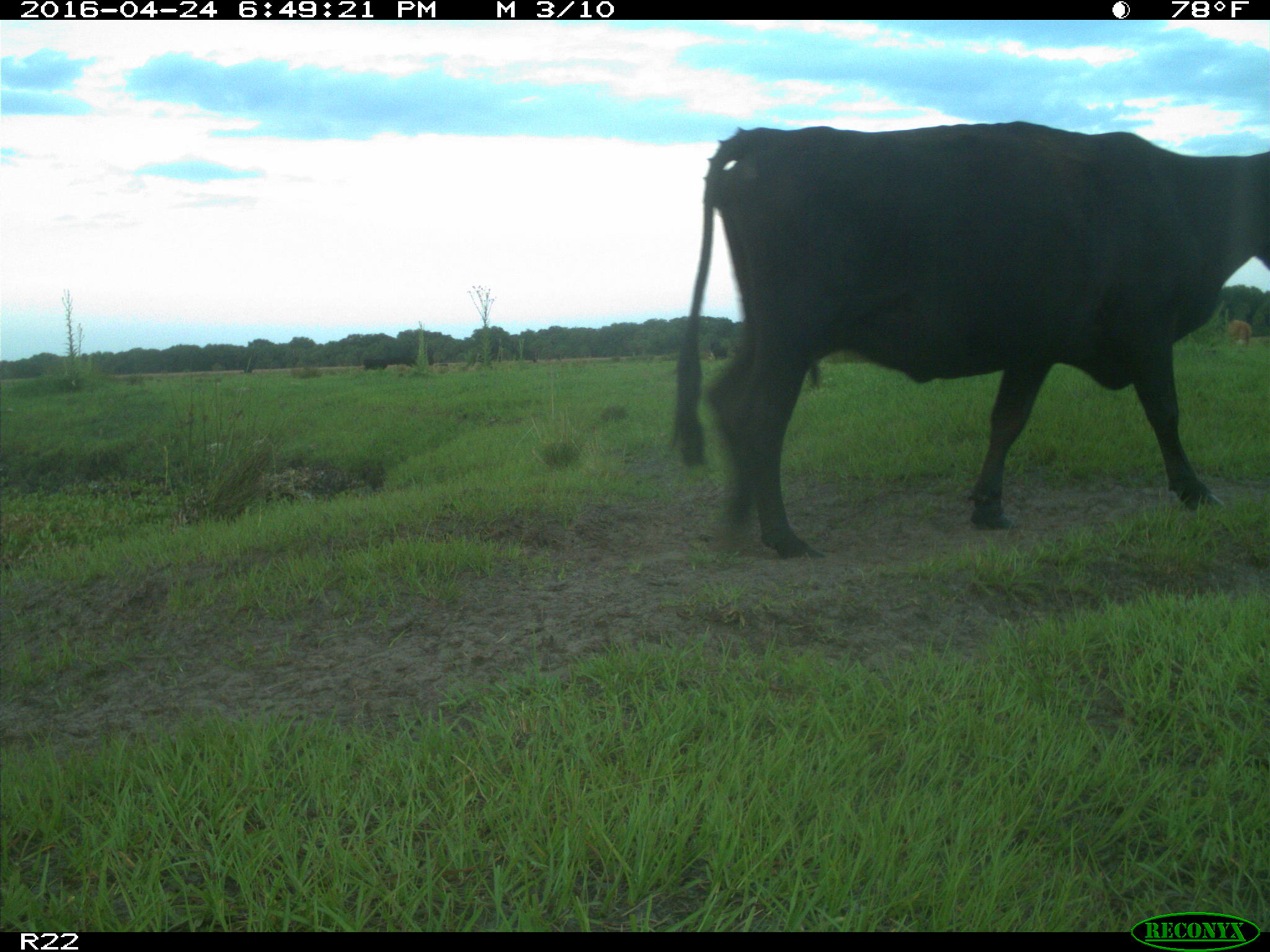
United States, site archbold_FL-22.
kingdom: Animalia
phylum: Chordata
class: Mammalia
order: Artiodactyla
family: Bovidae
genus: Bos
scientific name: Bos taurus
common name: domestic cow